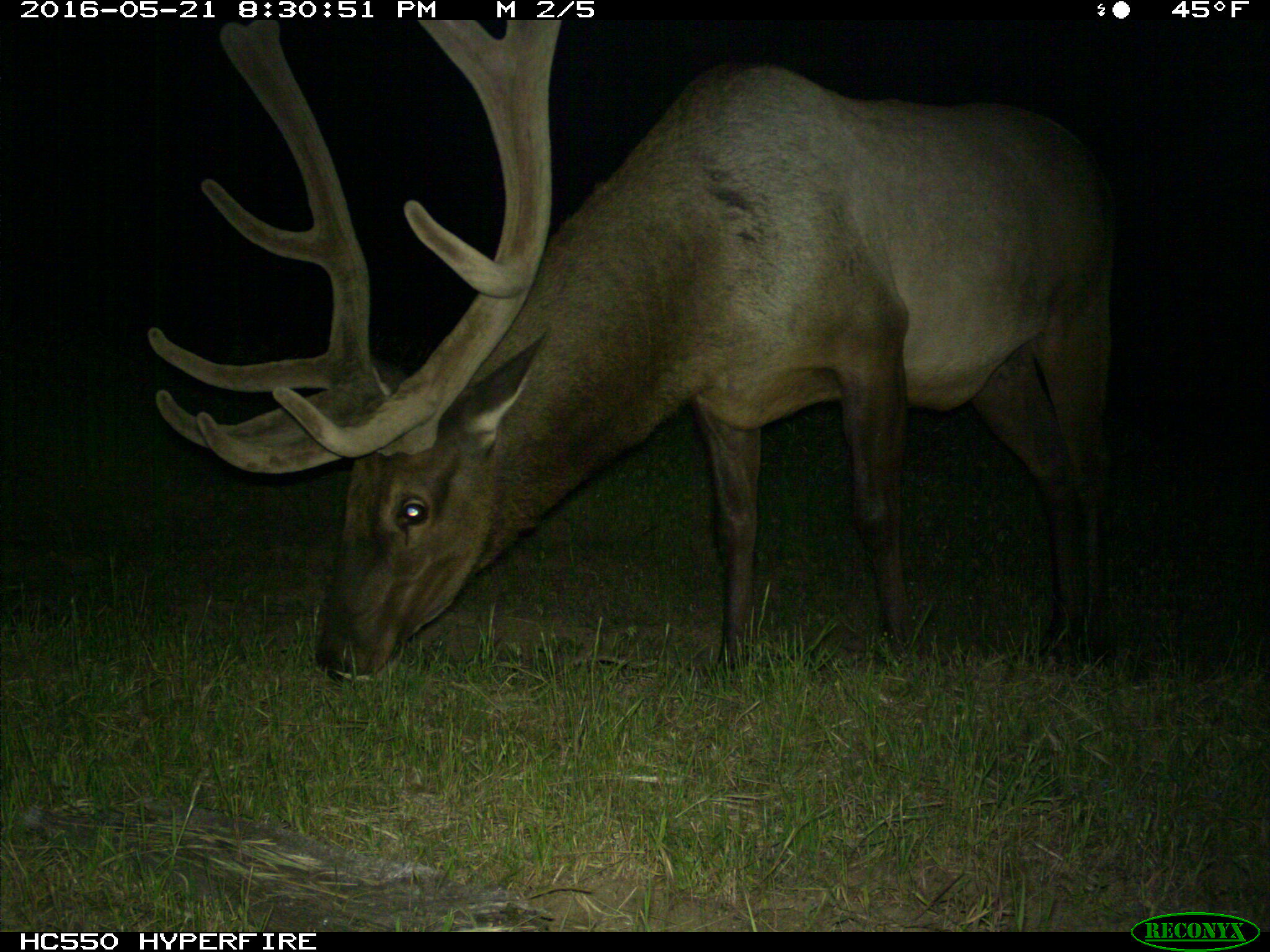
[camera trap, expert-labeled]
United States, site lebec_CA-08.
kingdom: Animalia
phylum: Chordata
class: Mammalia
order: Artiodactyla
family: Cervidae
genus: Cervus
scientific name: Cervus canadensis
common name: elk